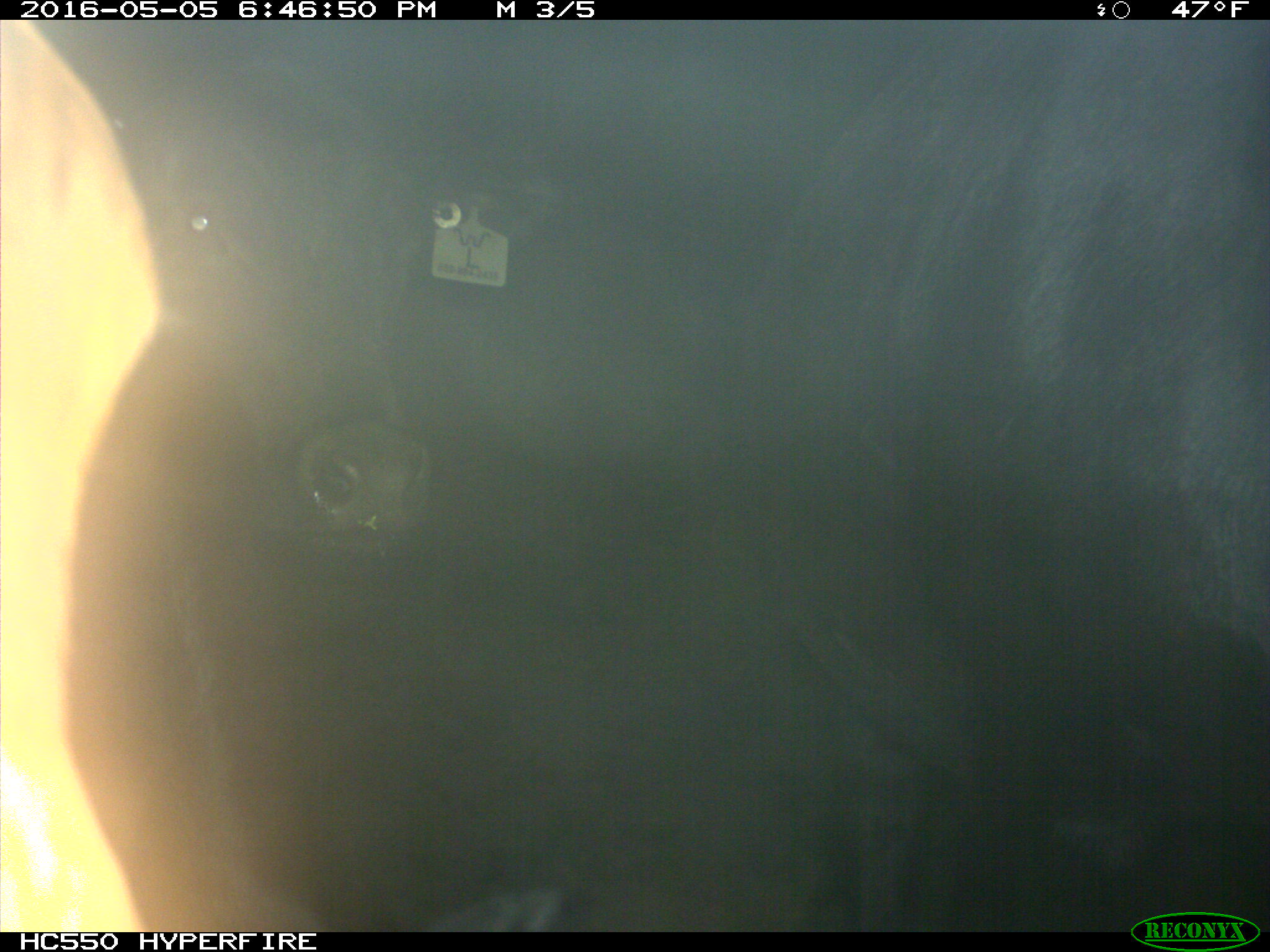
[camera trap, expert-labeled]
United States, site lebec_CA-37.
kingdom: Animalia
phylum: Chordata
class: Mammalia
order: Artiodactyla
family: Bovidae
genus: Bos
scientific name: Bos taurus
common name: domestic cow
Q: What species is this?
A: Bos taurus (domestic cow).